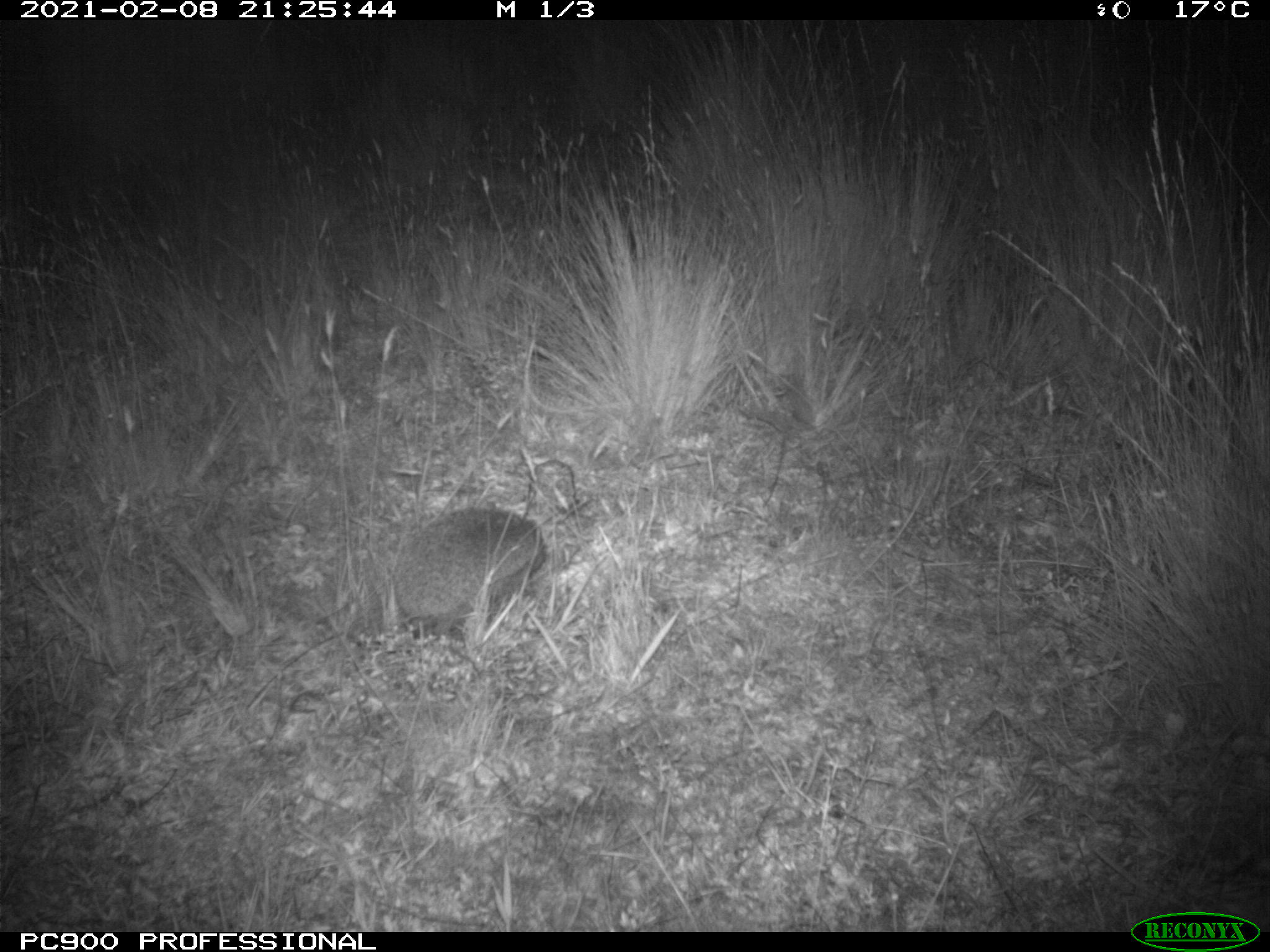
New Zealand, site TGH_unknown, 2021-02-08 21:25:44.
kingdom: Animalia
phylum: Chordata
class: Mammalia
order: Eulipotyphla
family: Erinaceidae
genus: Erinaceus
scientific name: Erinaceus europaeus europaeus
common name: european hedgehog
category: hedgehog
Hedgehog (european hedgehog) (Erinaceus europaeus europaeus).